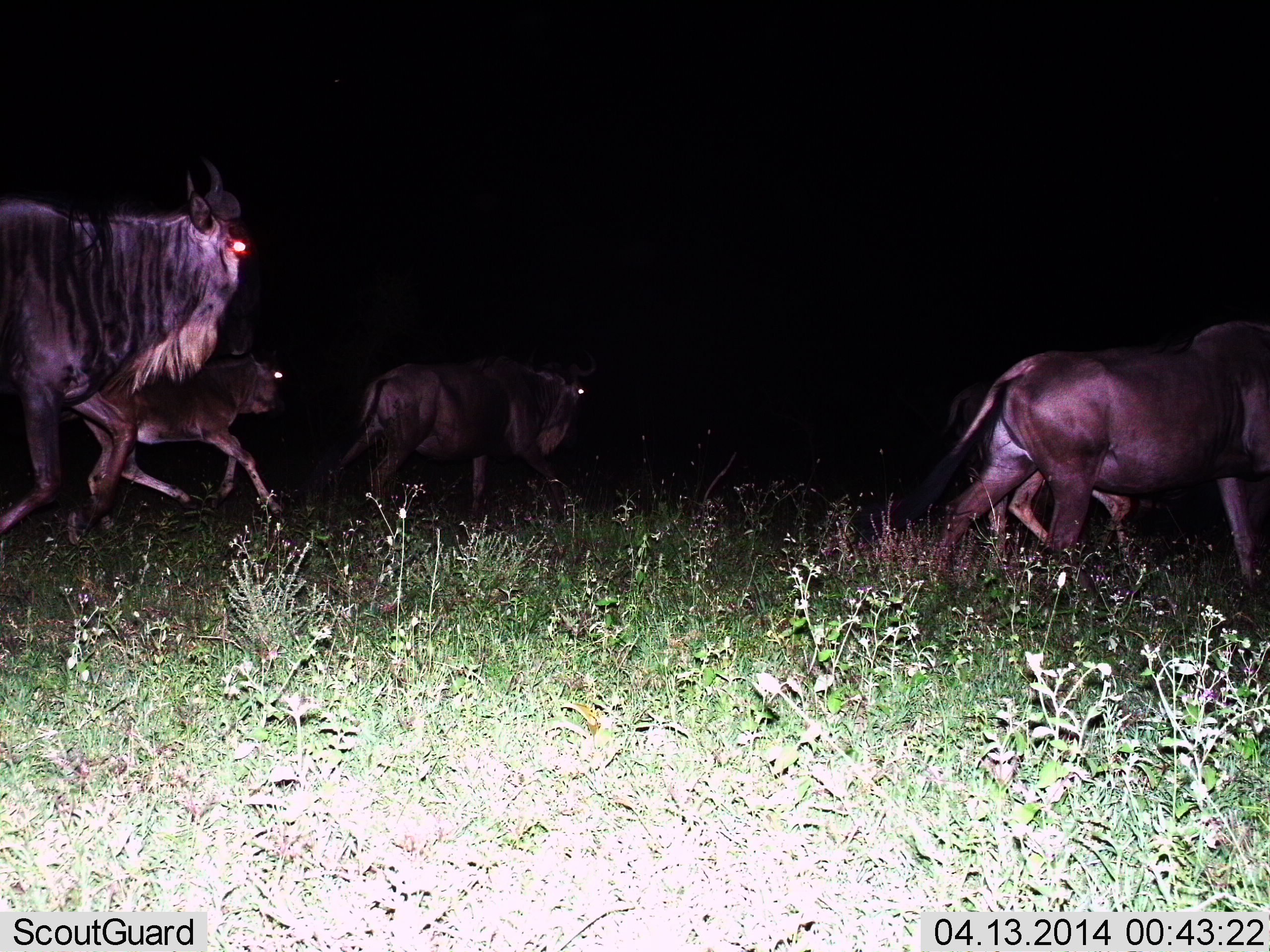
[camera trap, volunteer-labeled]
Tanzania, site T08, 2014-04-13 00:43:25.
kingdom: Animalia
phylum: Chordata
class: Mammalia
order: Artiodactyla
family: Bovidae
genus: Connochaetes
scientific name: Connochaetes taurinus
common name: blue wildebeest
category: wildebeest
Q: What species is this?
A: Wildebeest (blue wildebeest) (Connochaetes taurinus).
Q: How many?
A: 5.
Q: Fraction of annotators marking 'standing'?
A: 0%.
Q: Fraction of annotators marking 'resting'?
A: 0%.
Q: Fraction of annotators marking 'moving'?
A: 100%.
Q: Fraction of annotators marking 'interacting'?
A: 0%.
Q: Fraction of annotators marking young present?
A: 30%.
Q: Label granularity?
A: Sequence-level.